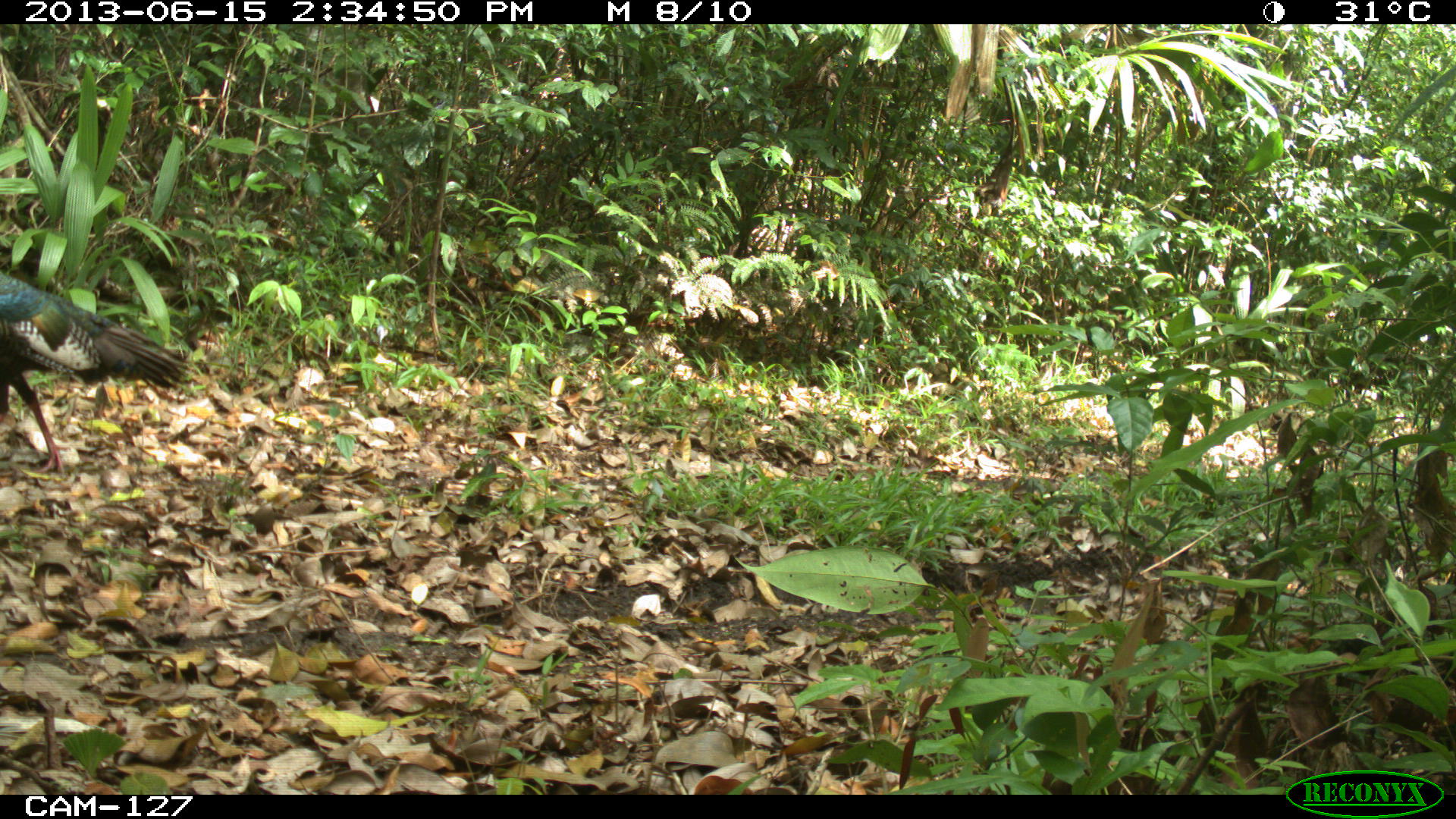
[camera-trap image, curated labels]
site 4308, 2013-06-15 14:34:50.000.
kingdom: Animalia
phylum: Chordata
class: Aves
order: Galliformes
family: Phasianidae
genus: Meleagris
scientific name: Meleagris ocellata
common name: ocellated turkey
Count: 1.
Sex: female.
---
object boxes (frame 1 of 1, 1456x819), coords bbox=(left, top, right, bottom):
meleagris ocellata: bbox=(0, 269, 192, 472)